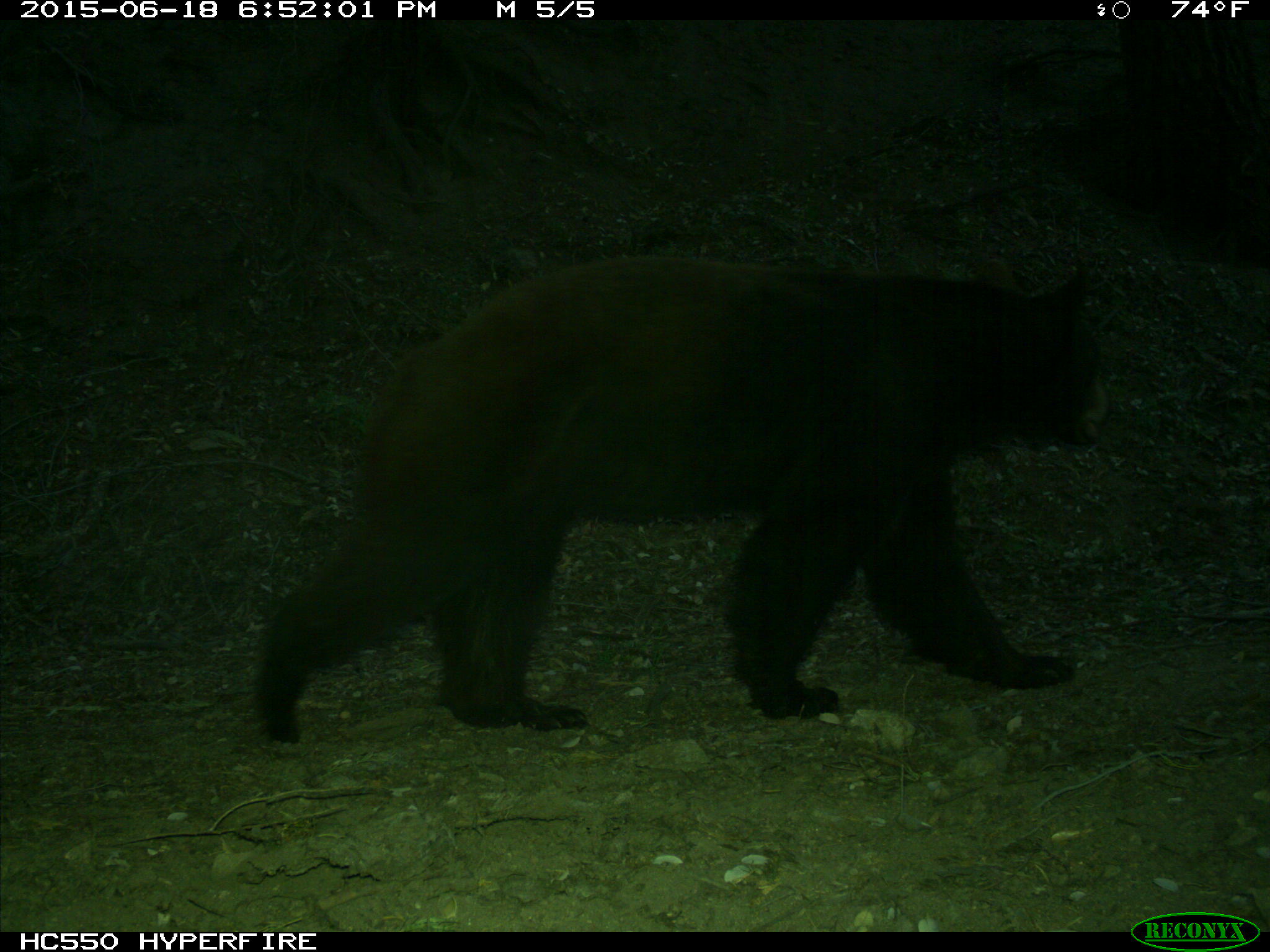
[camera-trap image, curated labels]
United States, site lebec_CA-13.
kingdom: Animalia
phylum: Chordata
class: Mammalia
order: Carnivora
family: Ursidae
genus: Ursus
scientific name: Ursus americanus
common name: american black bear